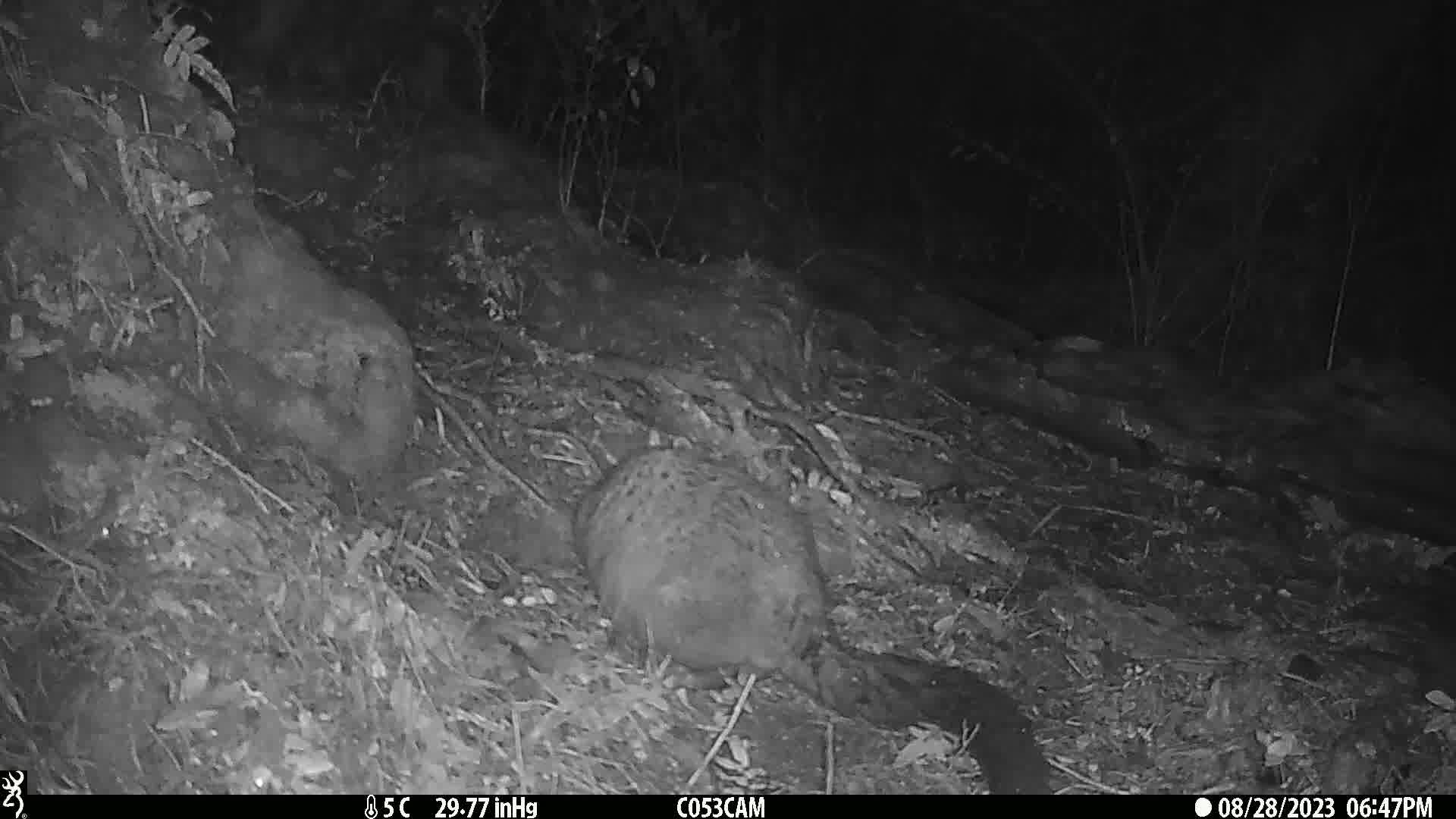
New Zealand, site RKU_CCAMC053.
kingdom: Animalia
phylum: Chordata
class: Mammalia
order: Diprotodontia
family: Phalangeridae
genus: Trichosurus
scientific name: Trichosurus vulpecula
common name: common brushtail possum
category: possum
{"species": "possum (common brushtail possum) (Trichosurus vulpecula)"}